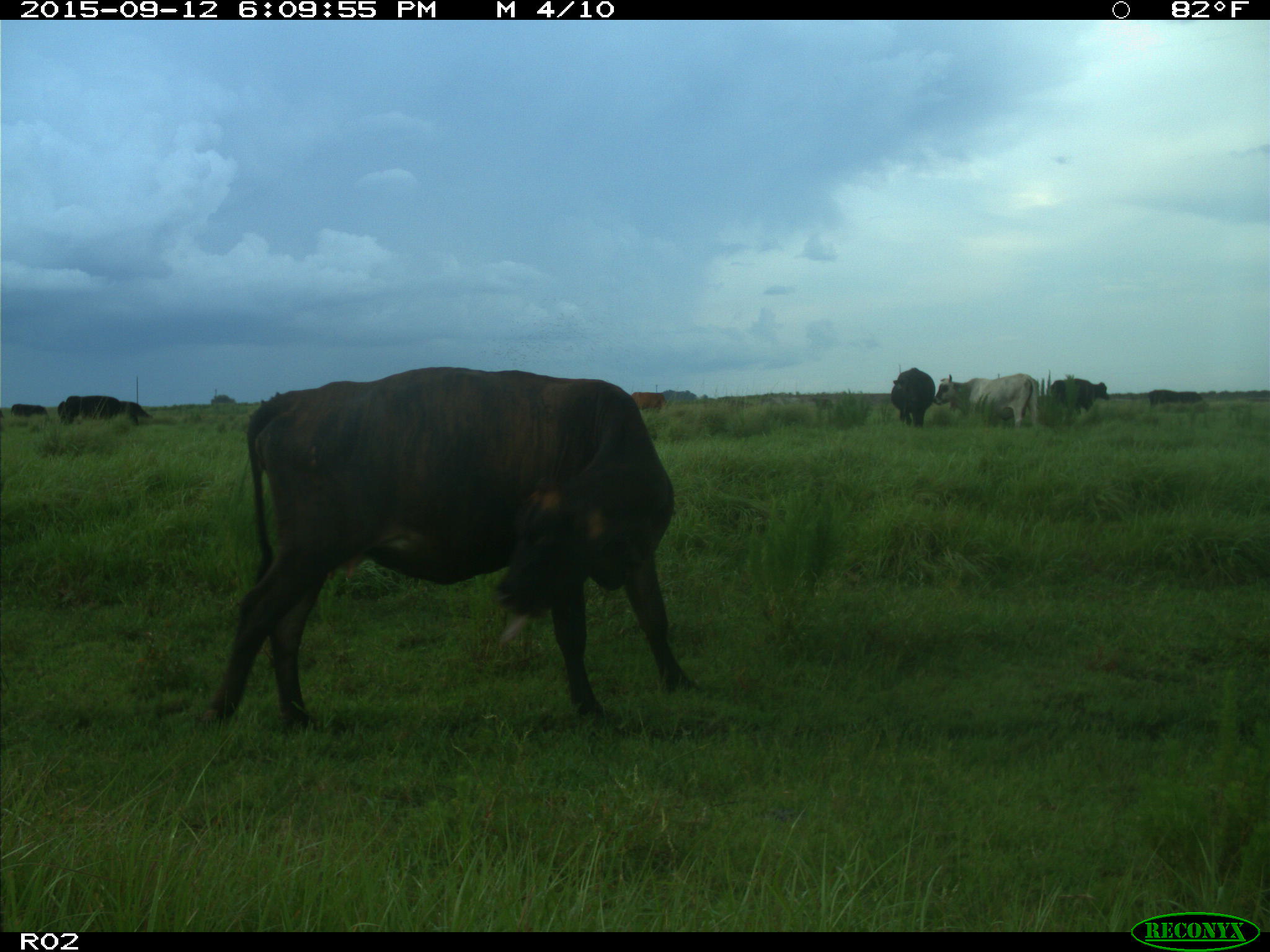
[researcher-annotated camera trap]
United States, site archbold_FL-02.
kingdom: Animalia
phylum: Chordata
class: Mammalia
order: Artiodactyla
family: Bovidae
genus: Bos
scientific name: Bos taurus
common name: domestic cow